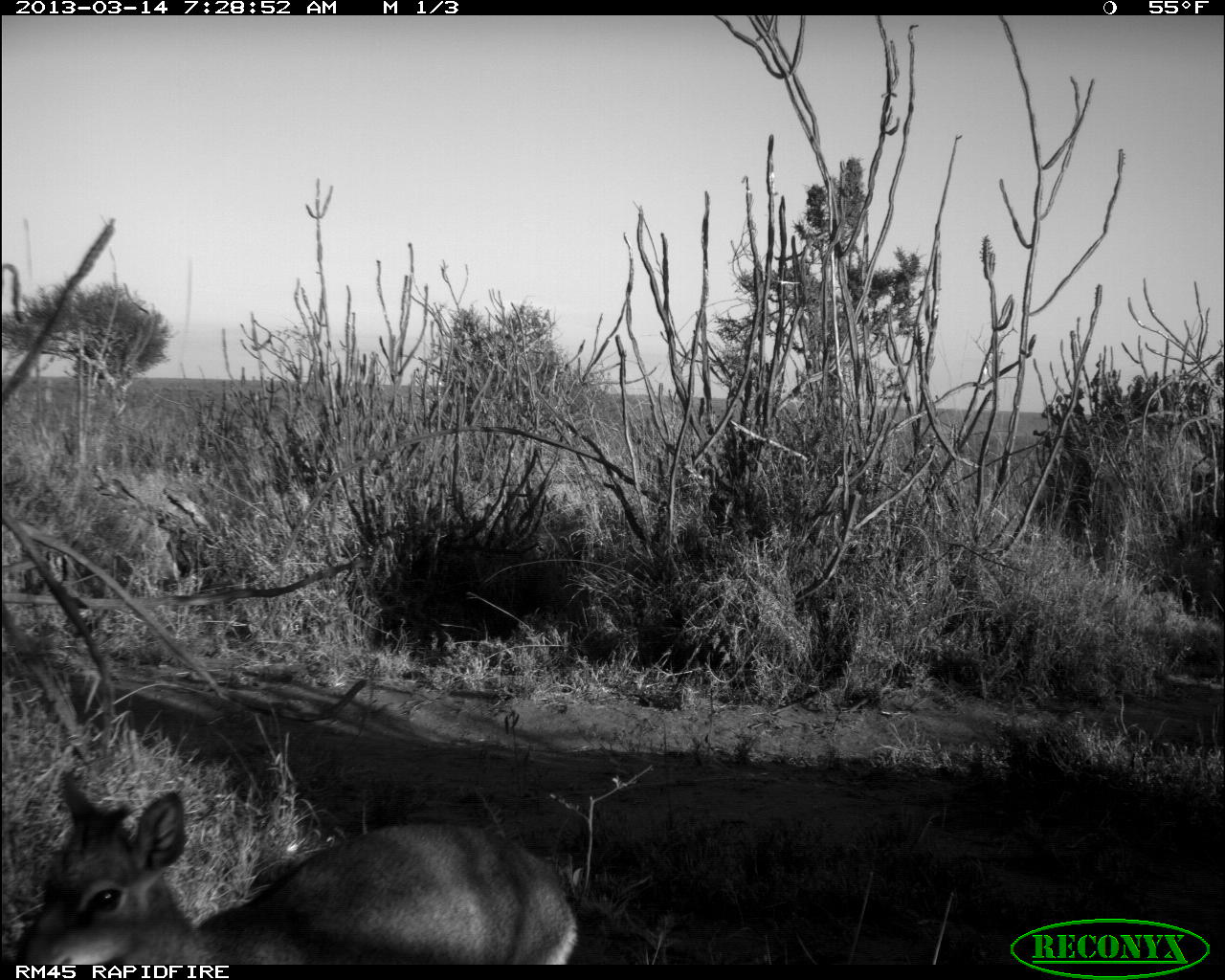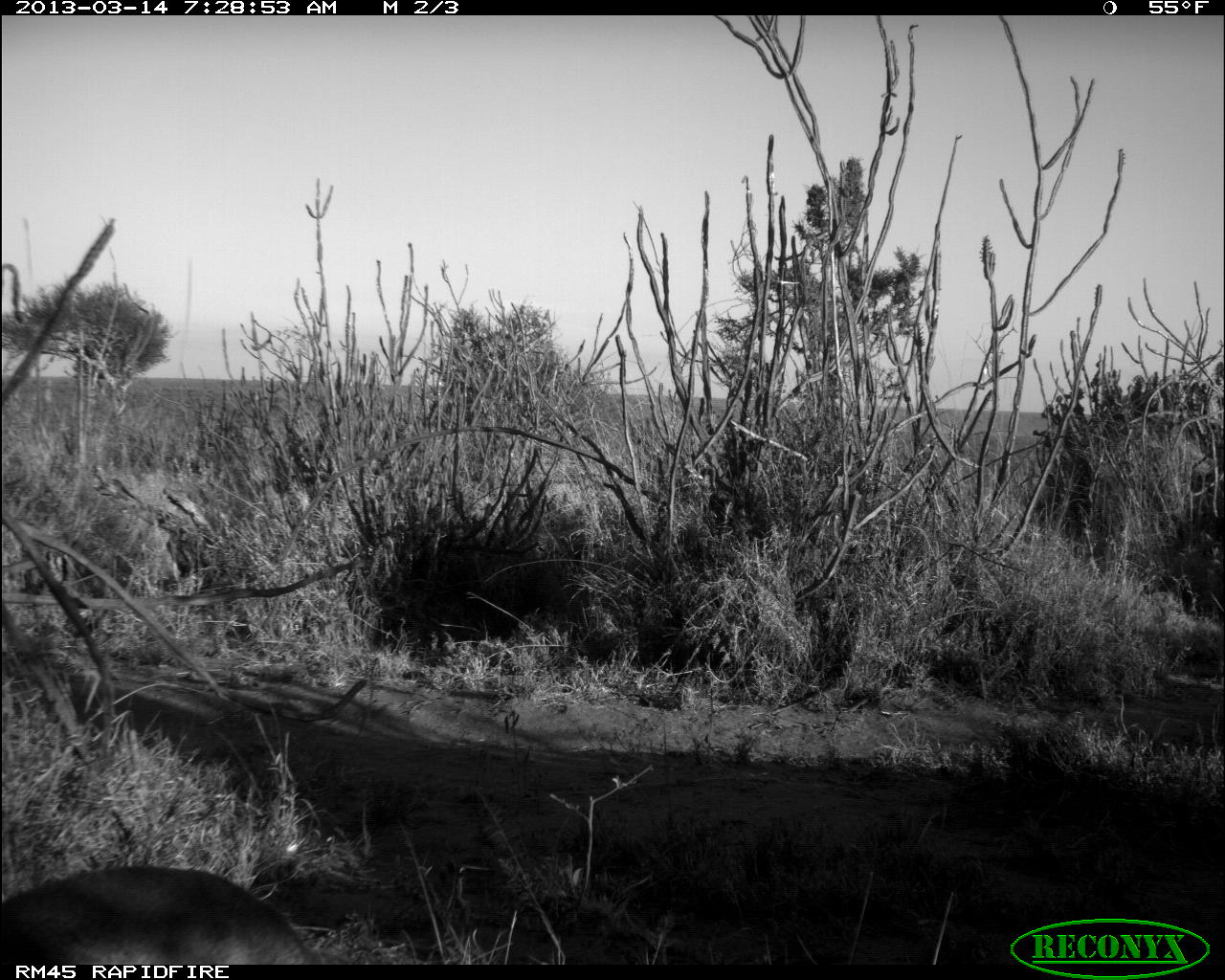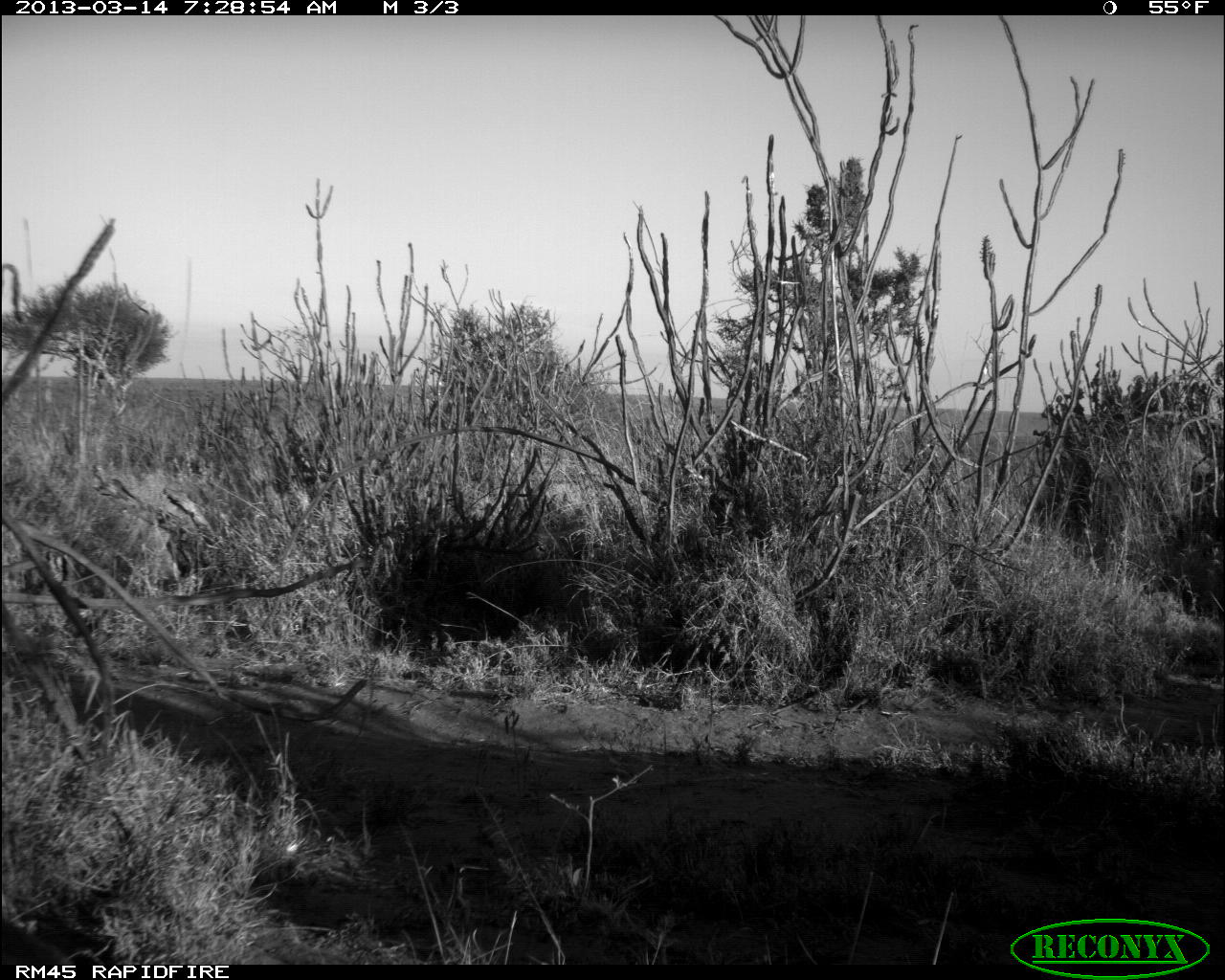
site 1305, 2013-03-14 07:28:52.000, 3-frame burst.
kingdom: Animalia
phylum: Chordata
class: Mammalia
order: Artiodactyla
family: Bovidae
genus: Madoqua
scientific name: Madoqua guentheri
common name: günther's dik-dik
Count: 1.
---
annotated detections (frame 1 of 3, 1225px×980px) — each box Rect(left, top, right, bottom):
madoqua guentheri: Rect(0, 766, 577, 959)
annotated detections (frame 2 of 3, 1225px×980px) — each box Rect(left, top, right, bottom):
madoqua guentheri: Rect(0, 864, 323, 963)